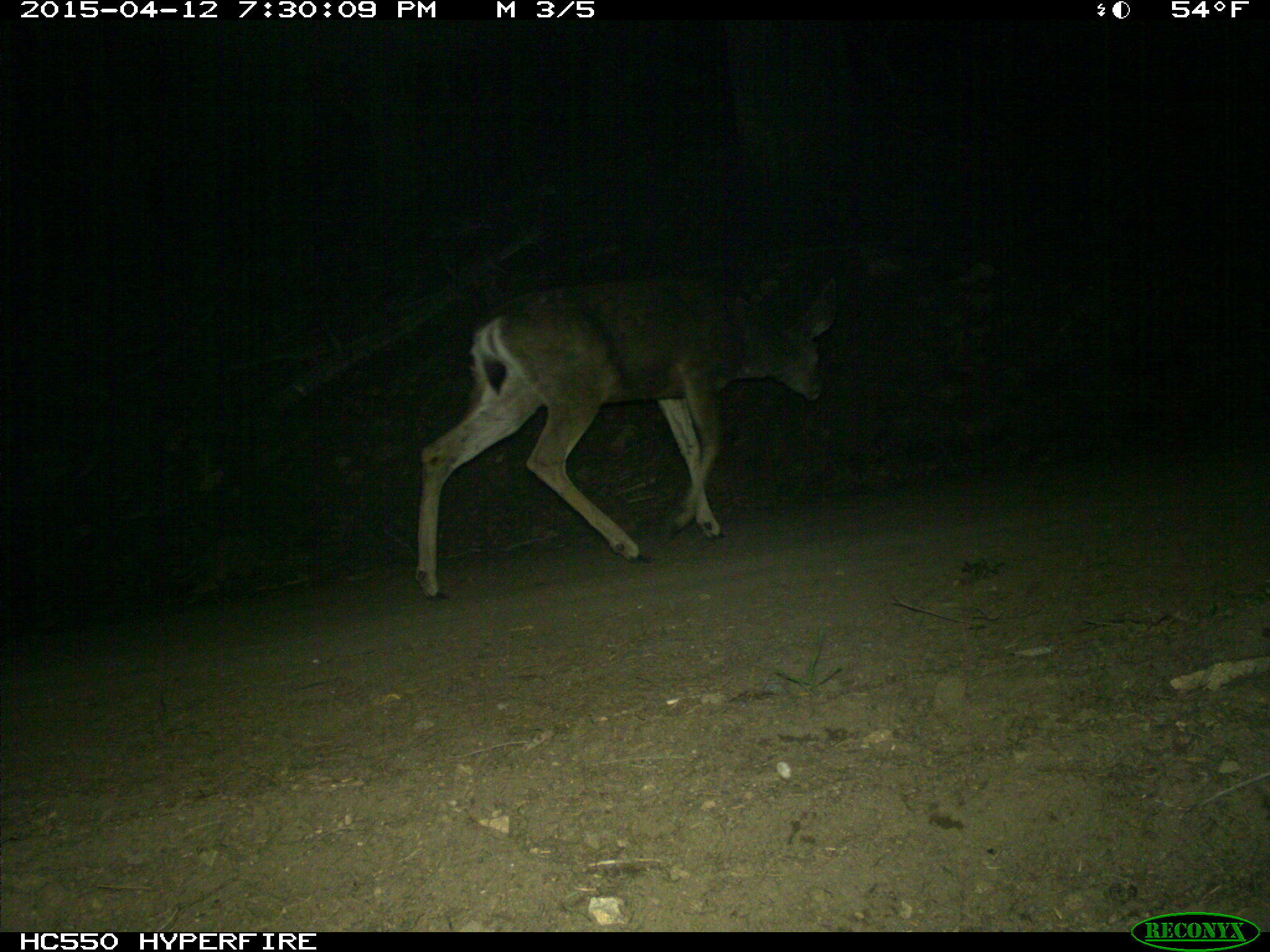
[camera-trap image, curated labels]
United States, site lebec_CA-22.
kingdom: Animalia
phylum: Chordata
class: Mammalia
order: Artiodactyla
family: Cervidae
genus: Odocoileus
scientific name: Odocoileus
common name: deer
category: unidentified deer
Unidentified deer (deer) (Odocoileus).